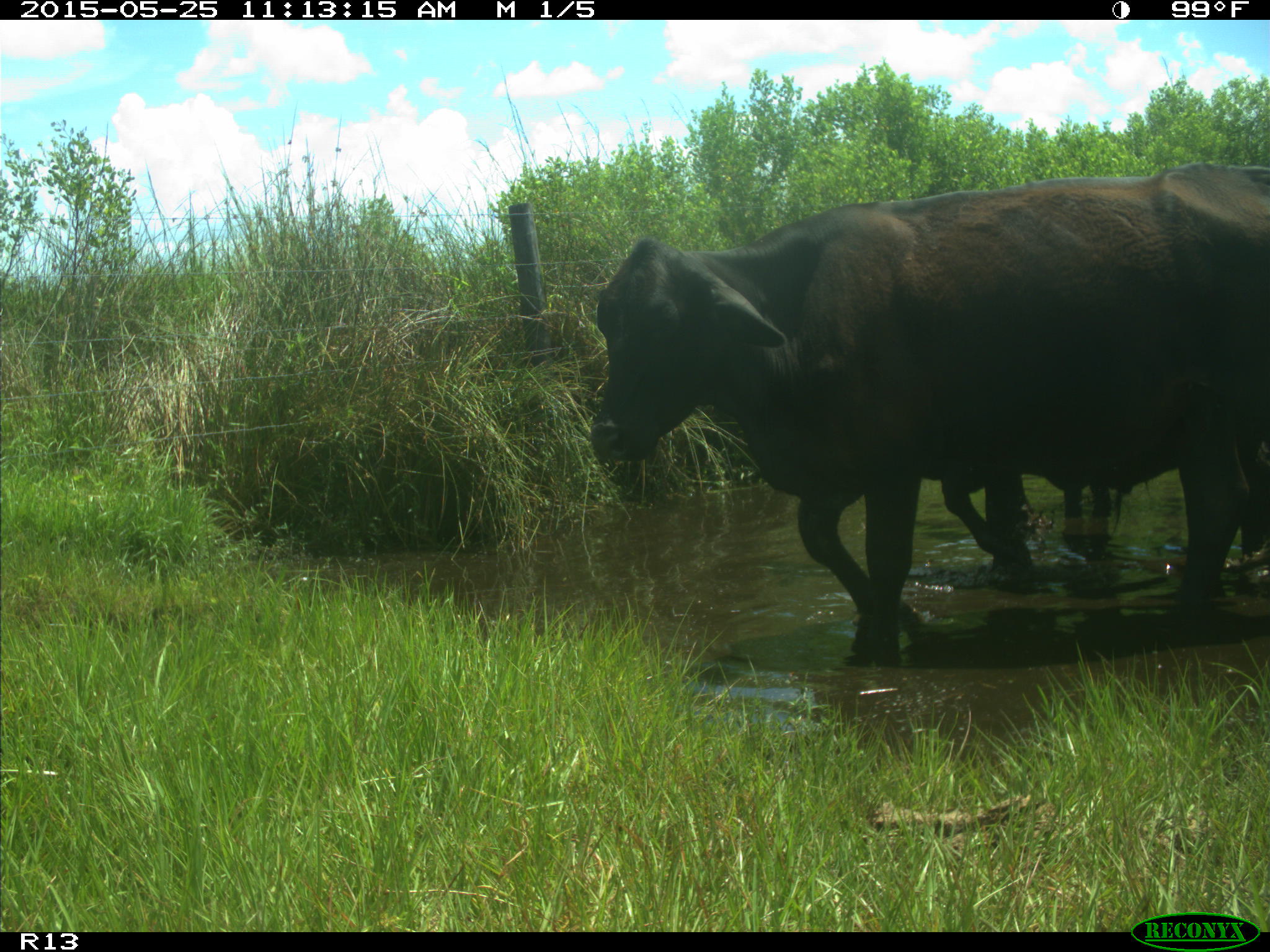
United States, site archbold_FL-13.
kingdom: Animalia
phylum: Chordata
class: Mammalia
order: Artiodactyla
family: Bovidae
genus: Bos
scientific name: Bos taurus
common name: domestic cow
Bos taurus (domestic cow).